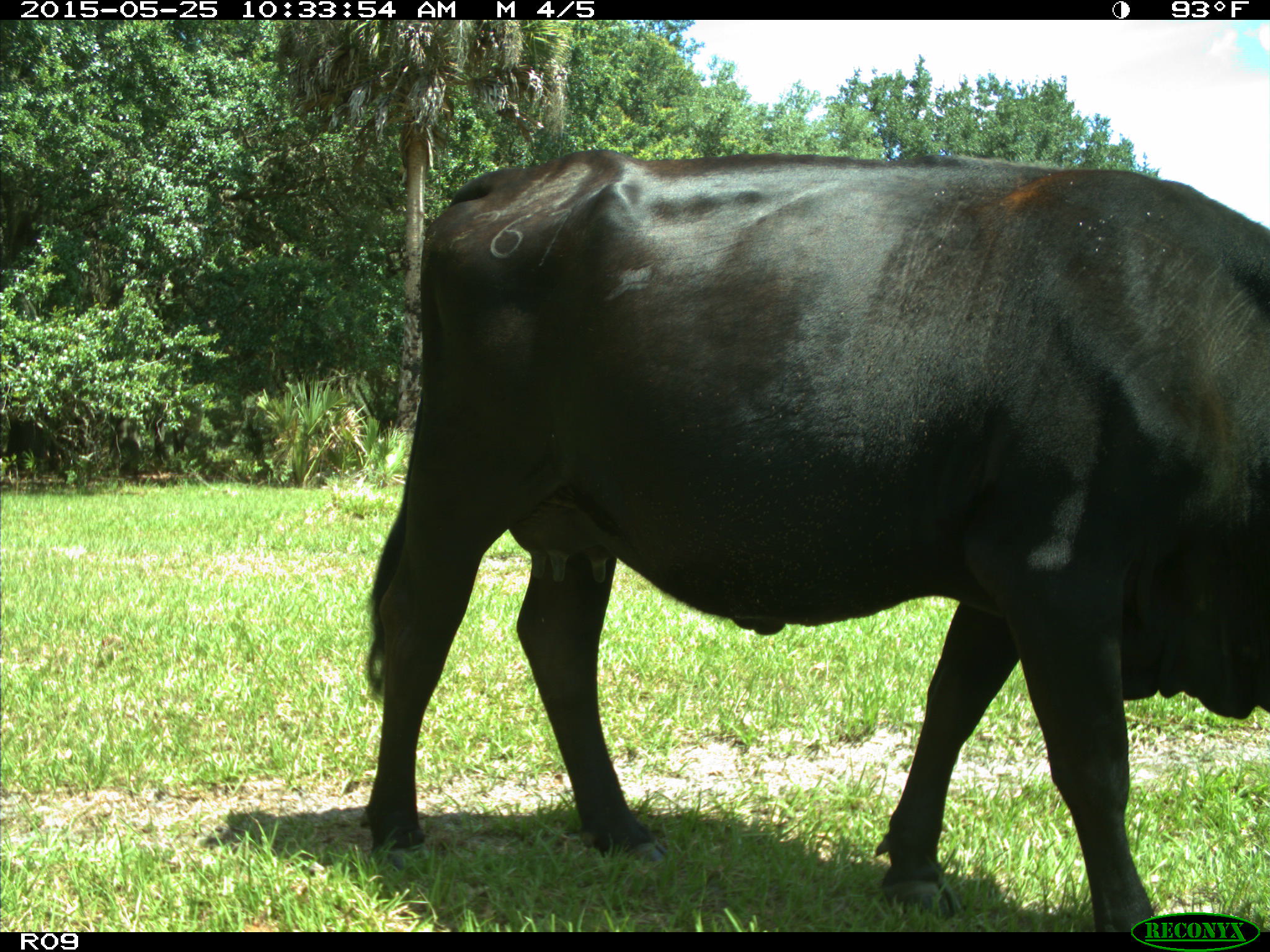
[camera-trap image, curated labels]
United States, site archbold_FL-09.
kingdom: Animalia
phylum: Chordata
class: Mammalia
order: Artiodactyla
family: Bovidae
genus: Bos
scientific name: Bos taurus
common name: domestic cow